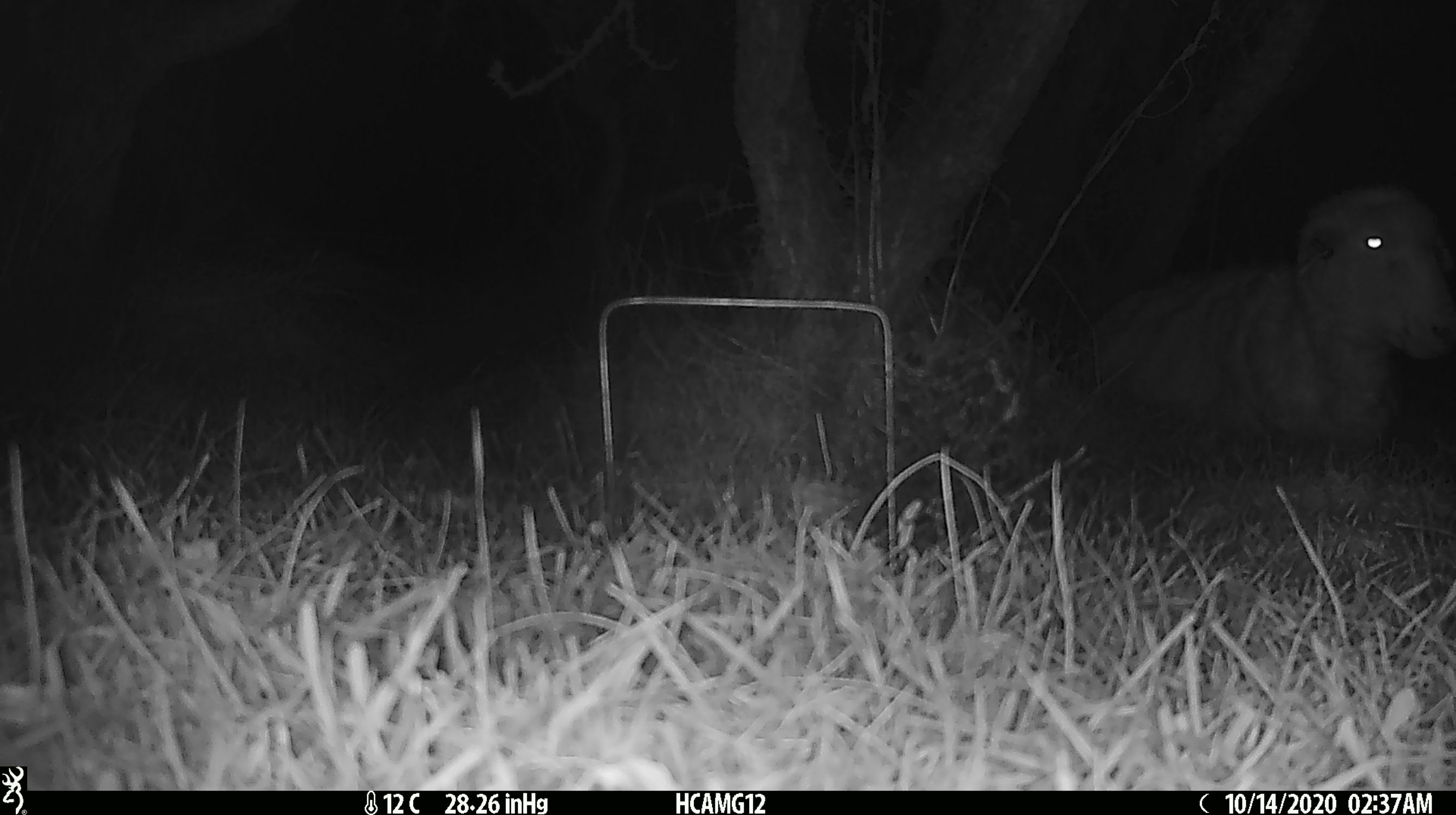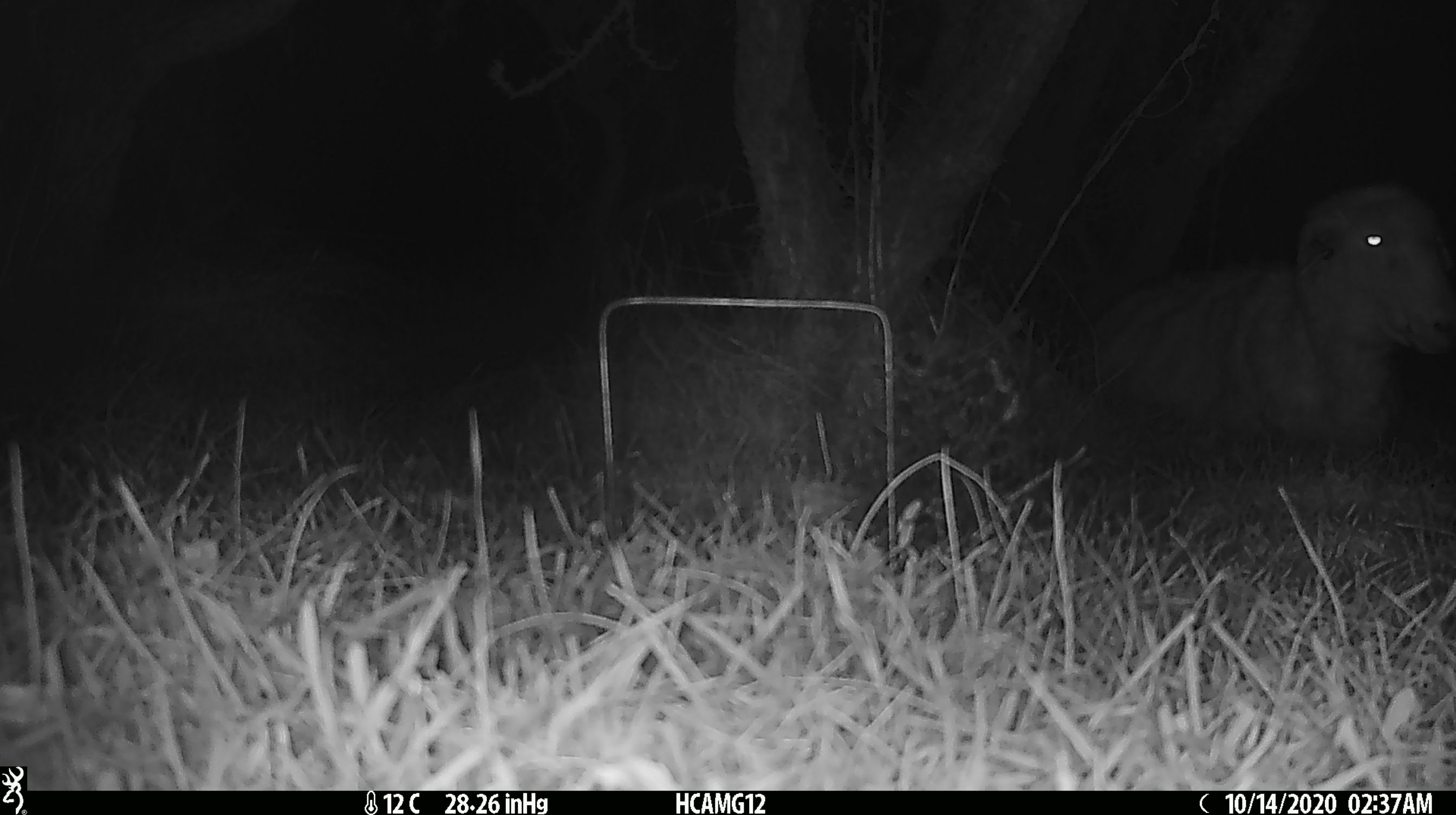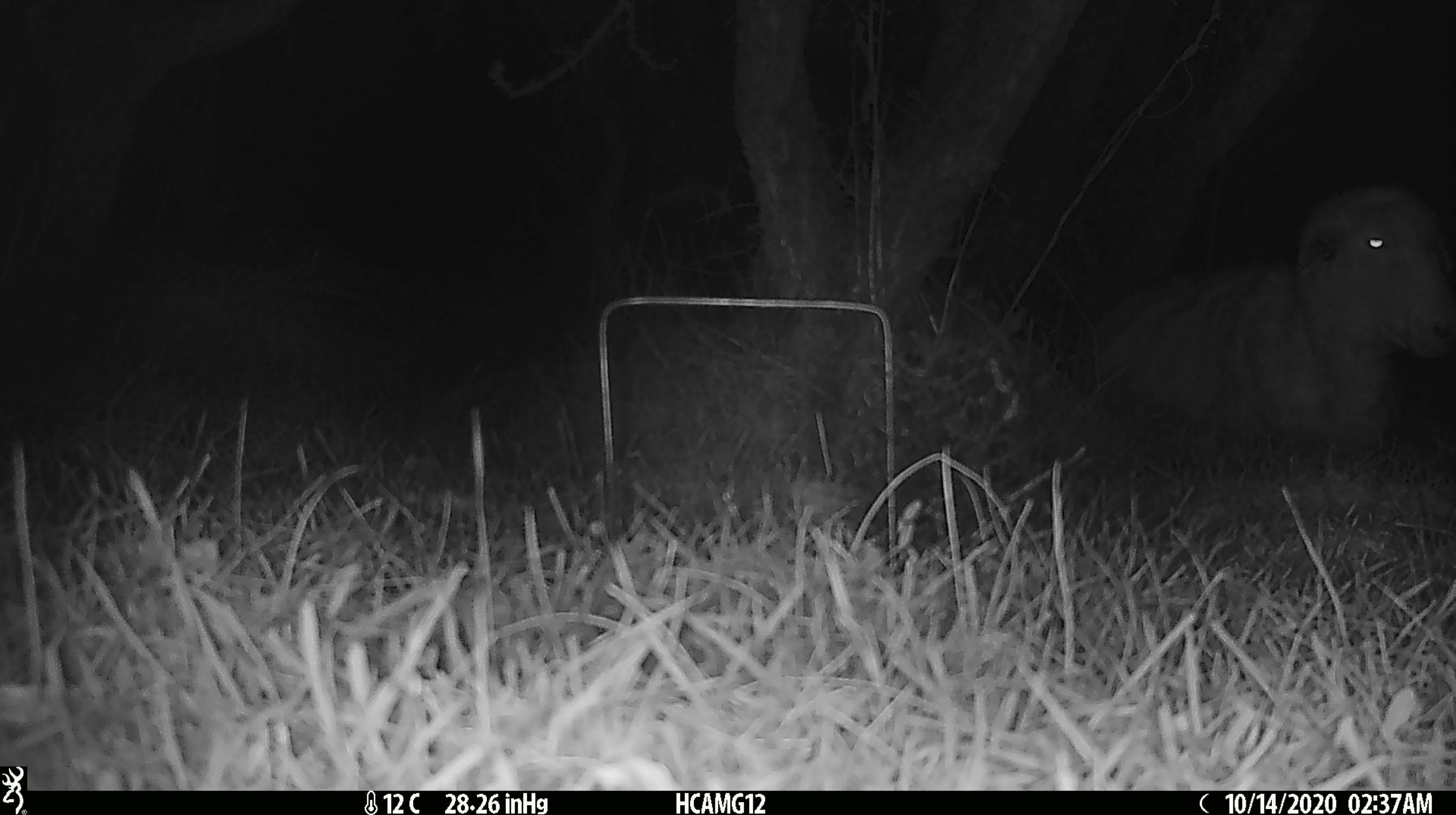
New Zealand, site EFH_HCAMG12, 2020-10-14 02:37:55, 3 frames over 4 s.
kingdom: Animalia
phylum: Chordata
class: Mammalia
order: Artiodactyla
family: Bovidae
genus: Ovis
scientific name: Ovis aries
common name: domestic sheep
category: sheep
Sheep (domestic sheep) (Ovis aries).